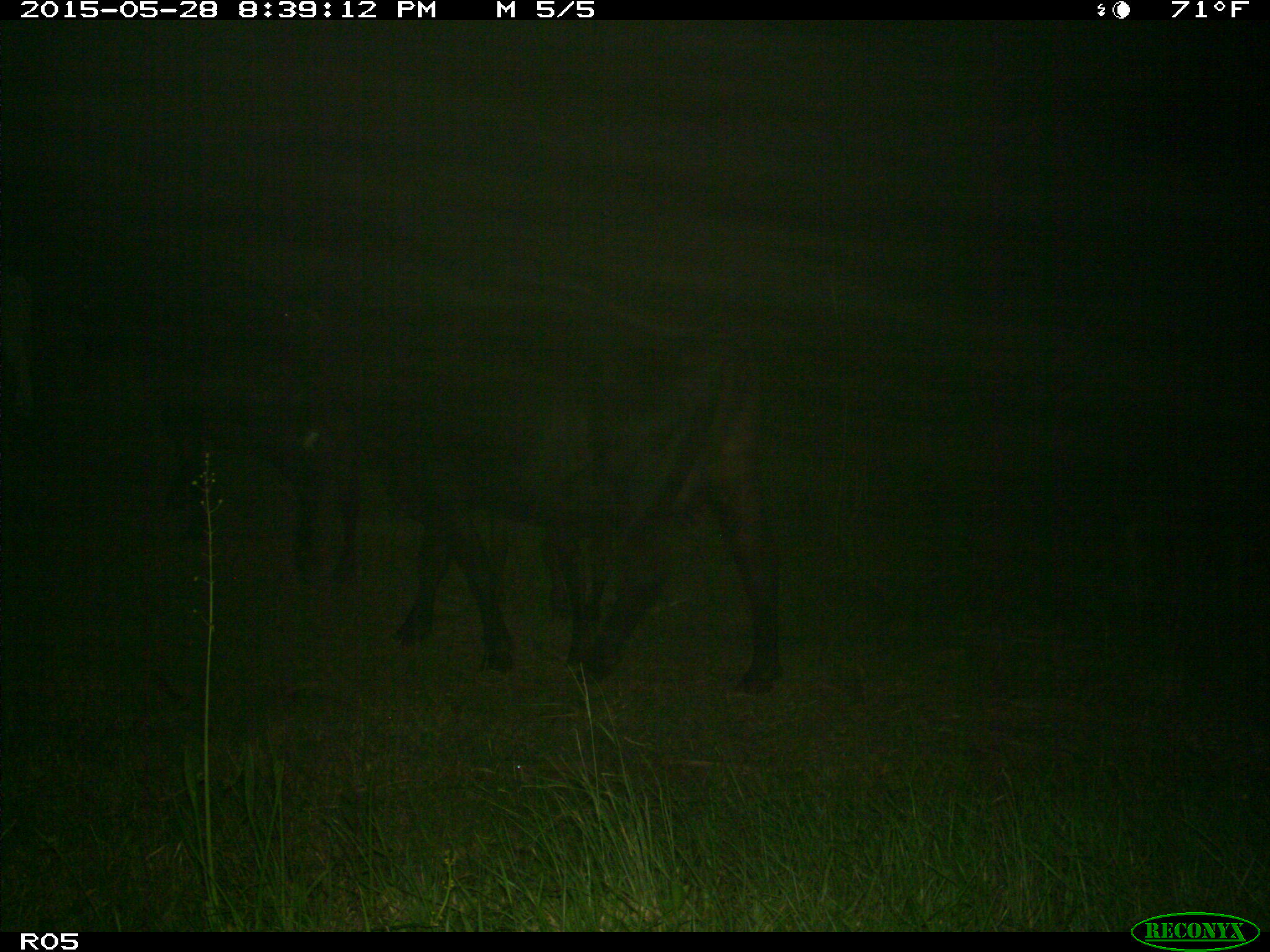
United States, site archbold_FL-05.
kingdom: Animalia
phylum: Chordata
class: Mammalia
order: Artiodactyla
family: Bovidae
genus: Bos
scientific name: Bos taurus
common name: domestic cow